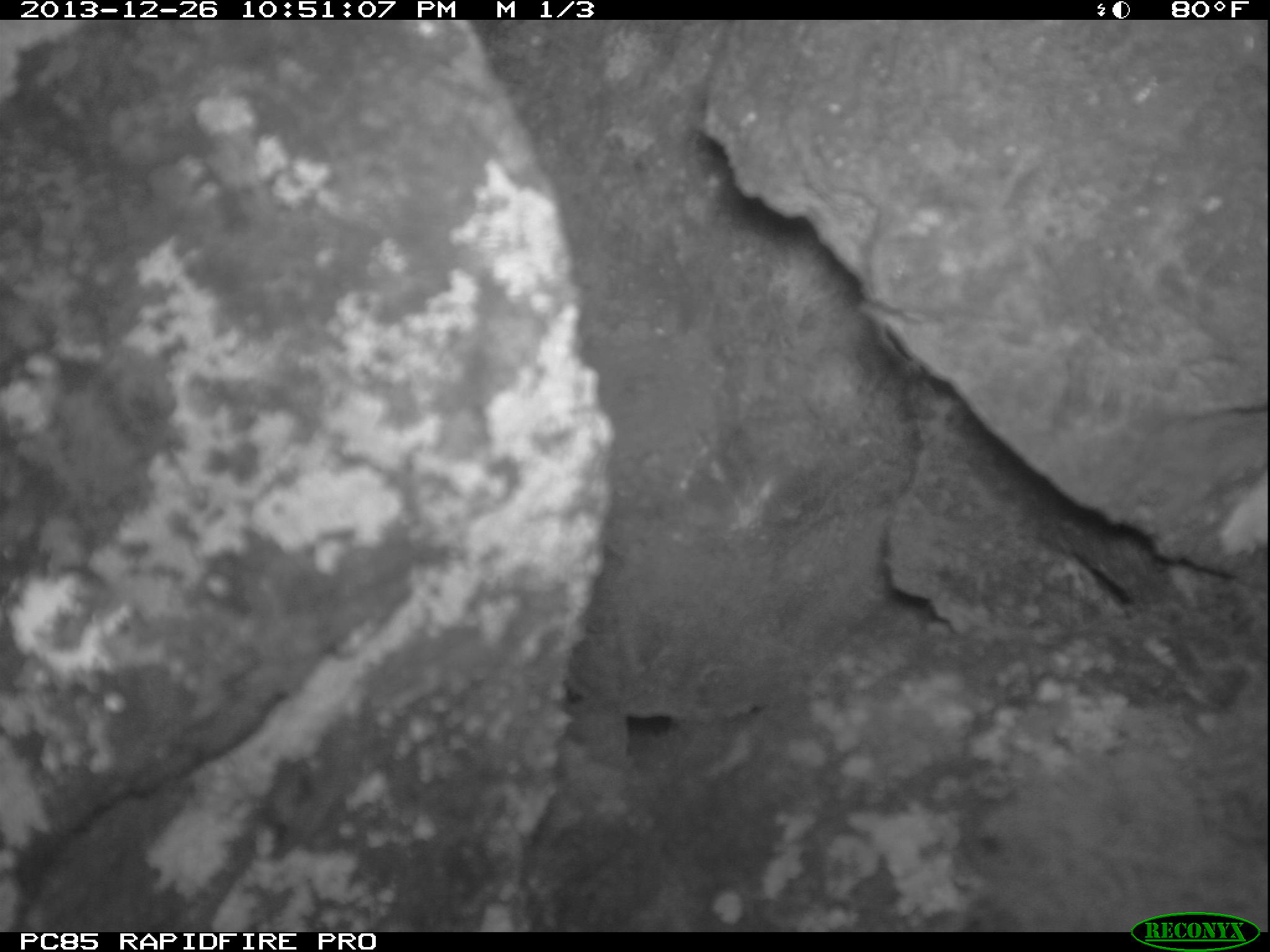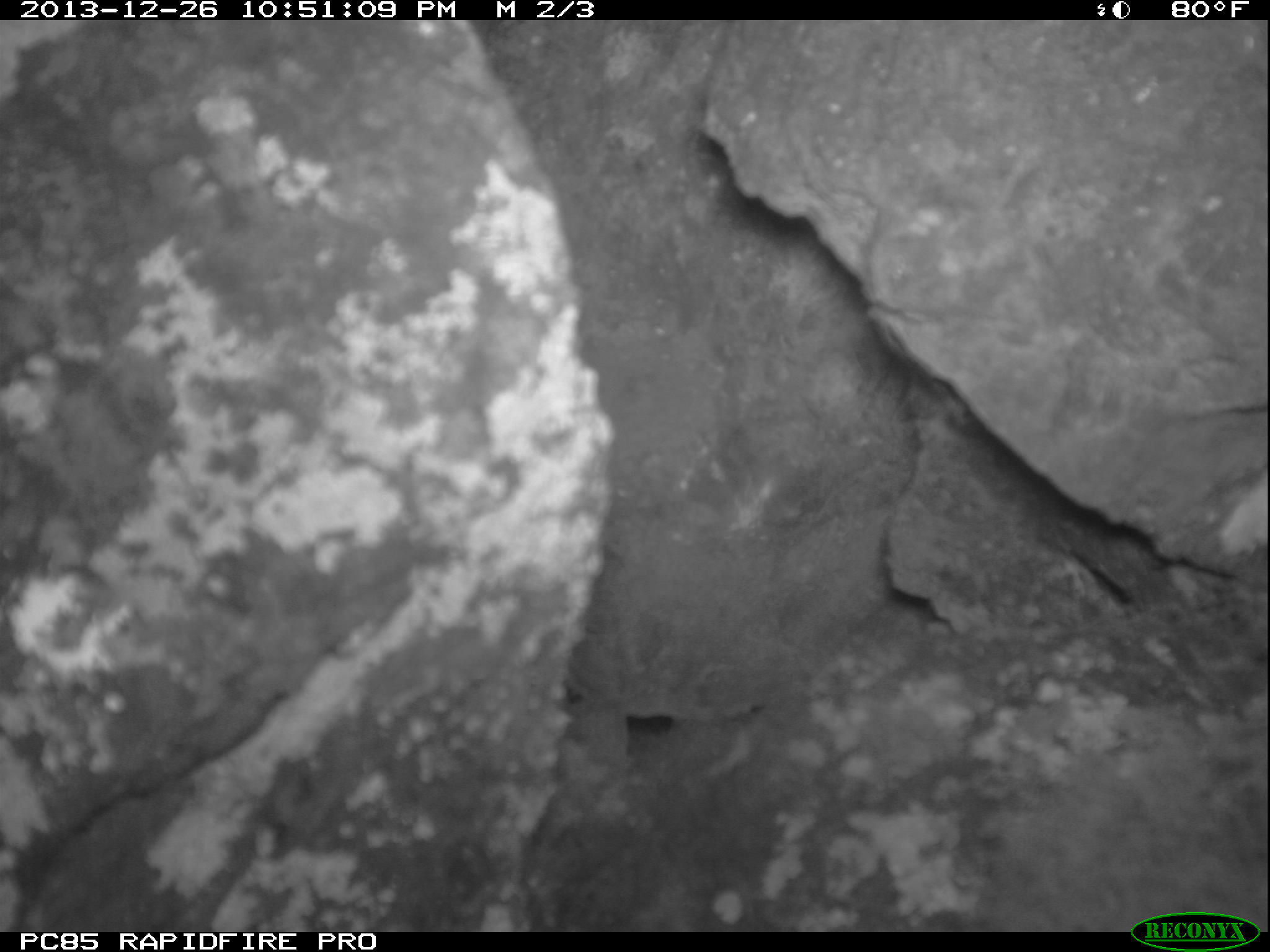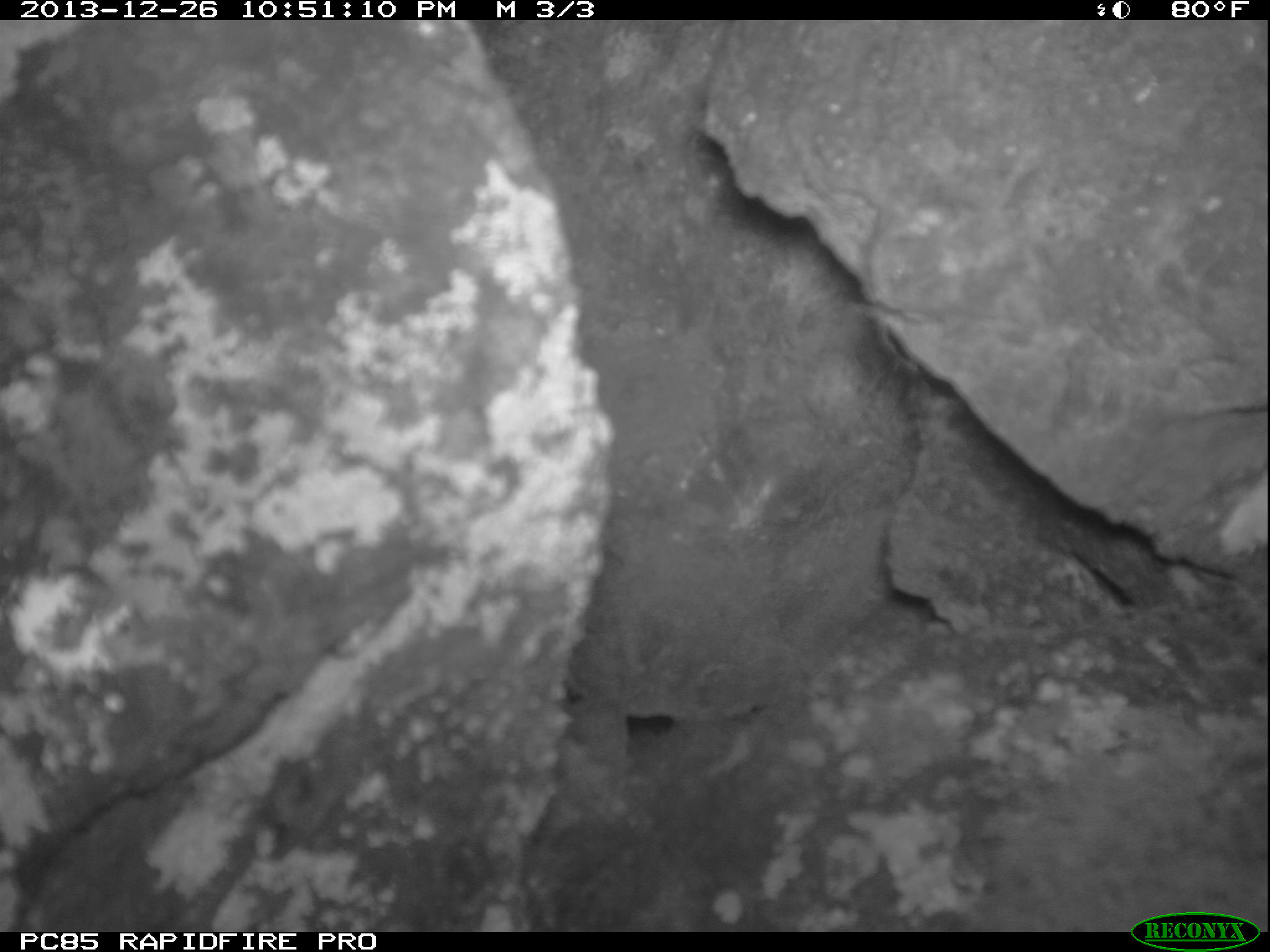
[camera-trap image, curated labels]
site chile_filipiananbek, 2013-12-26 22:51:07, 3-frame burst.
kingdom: Animalia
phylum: Chordata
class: Aves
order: Procellariiformes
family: Procellariidae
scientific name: Procellariidae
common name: petrel chick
Petrel chick (Procellariidae).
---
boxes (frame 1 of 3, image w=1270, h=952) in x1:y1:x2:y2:
petrel chick: 956:736:1270:915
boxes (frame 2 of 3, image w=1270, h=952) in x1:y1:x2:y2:
petrel chick: 955:733:1270:922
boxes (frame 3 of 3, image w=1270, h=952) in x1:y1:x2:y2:
petrel chick: 941:538:1270:917